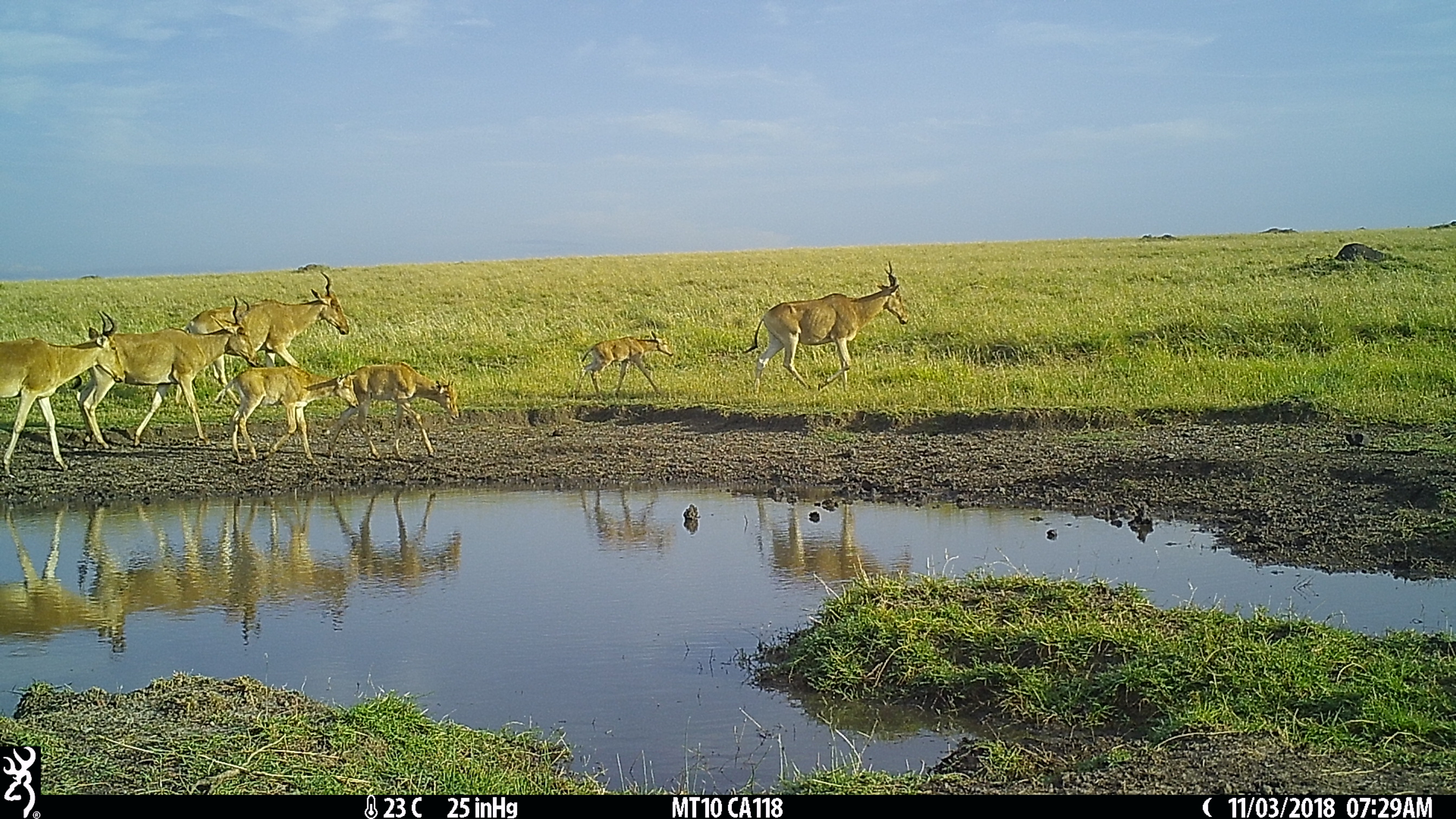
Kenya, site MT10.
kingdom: Animalia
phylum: Chordata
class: Mammalia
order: Artiodactyla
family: Bovidae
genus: Alcelaphus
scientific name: Alcelaphus buselaphus cokii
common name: coke's hartebeest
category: hartebeest cokes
Hartebeest cokes (coke's hartebeest) (Alcelaphus buselaphus cokii).